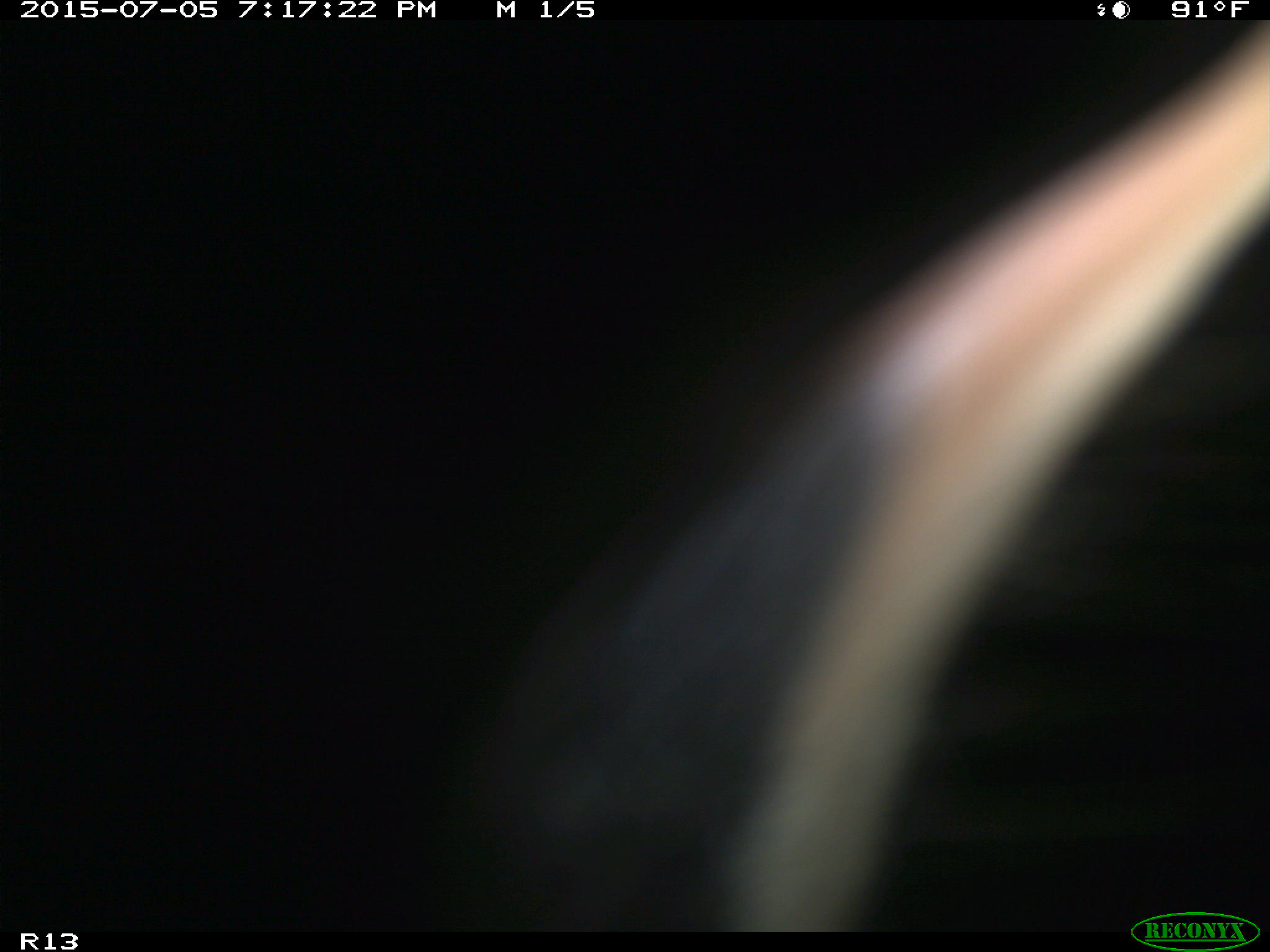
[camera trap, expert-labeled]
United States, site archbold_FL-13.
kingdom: Animalia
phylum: Chordata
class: Mammalia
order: Artiodactyla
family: Bovidae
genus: Bos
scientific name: Bos taurus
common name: domestic cow